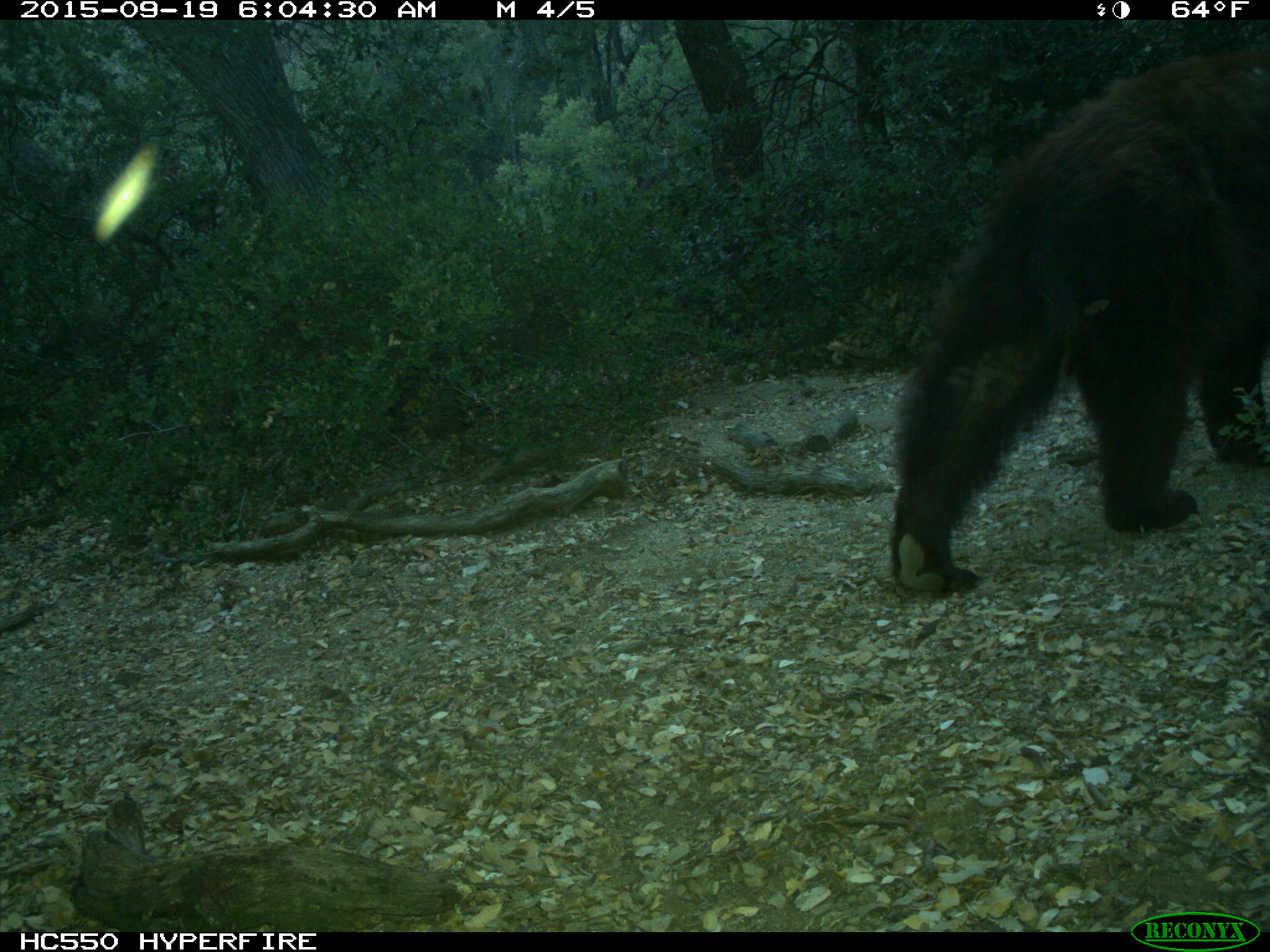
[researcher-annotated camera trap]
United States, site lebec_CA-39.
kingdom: Animalia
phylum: Chordata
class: Mammalia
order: Carnivora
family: Ursidae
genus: Ursus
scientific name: Ursus americanus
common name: american black bear